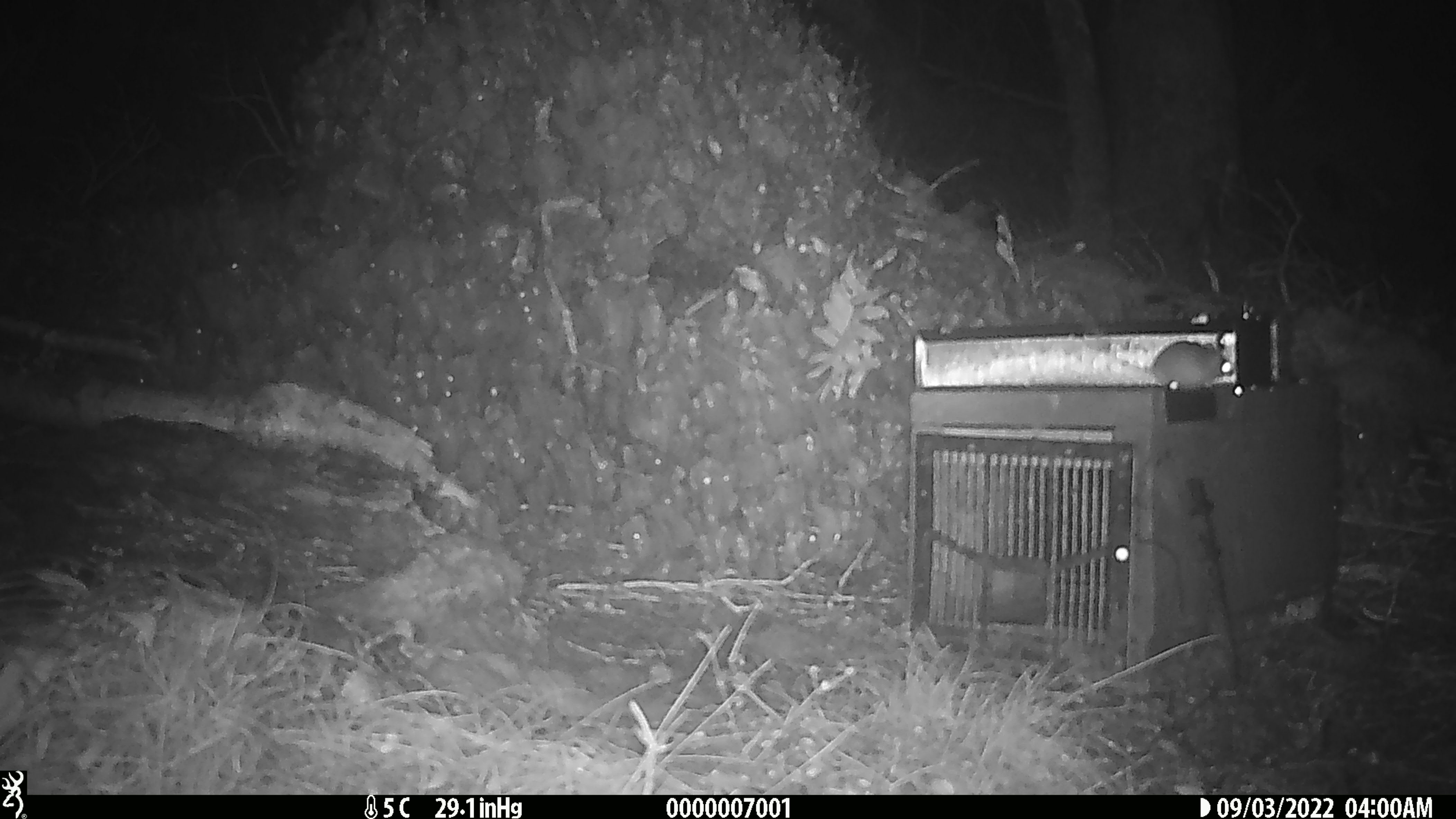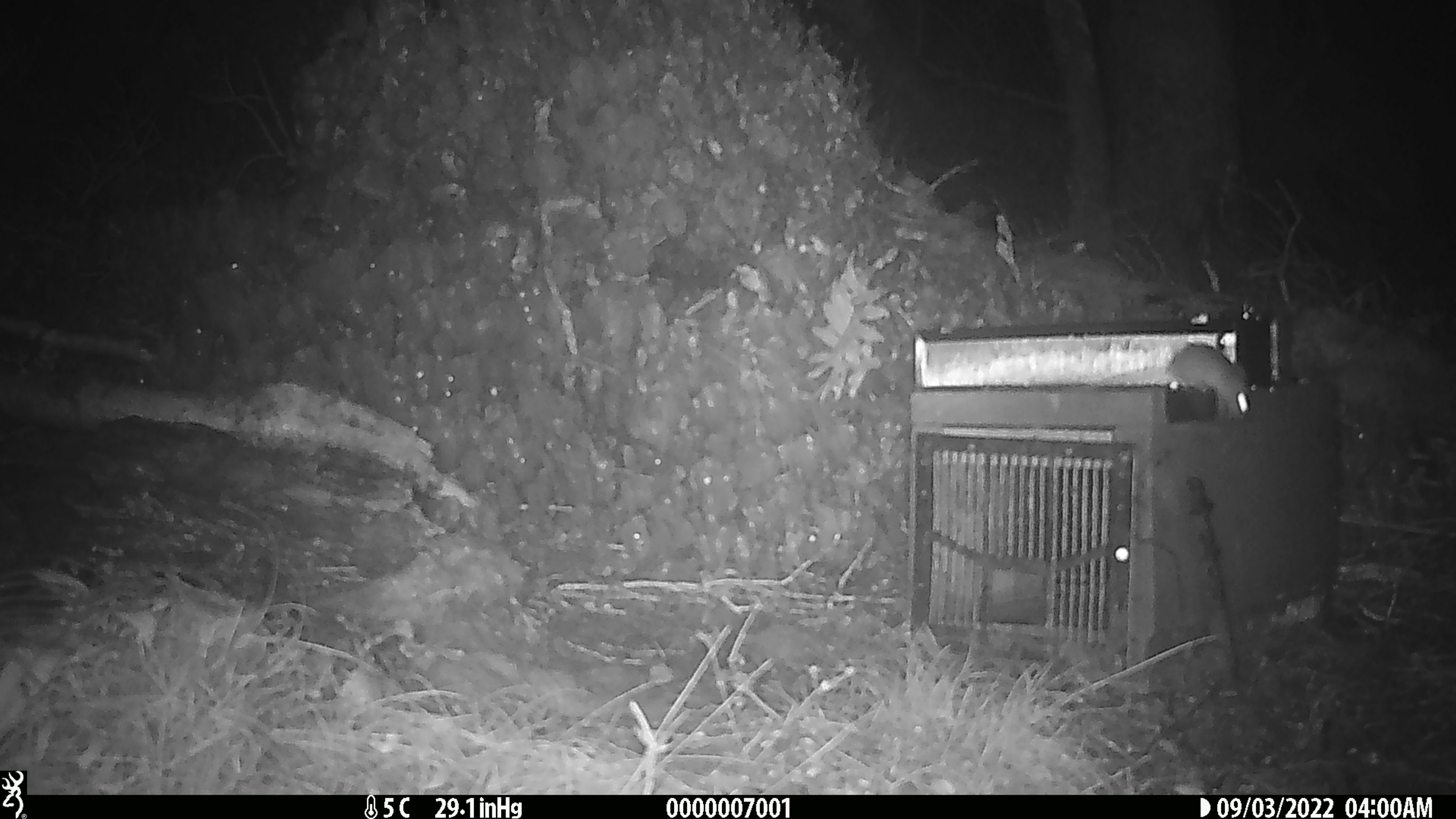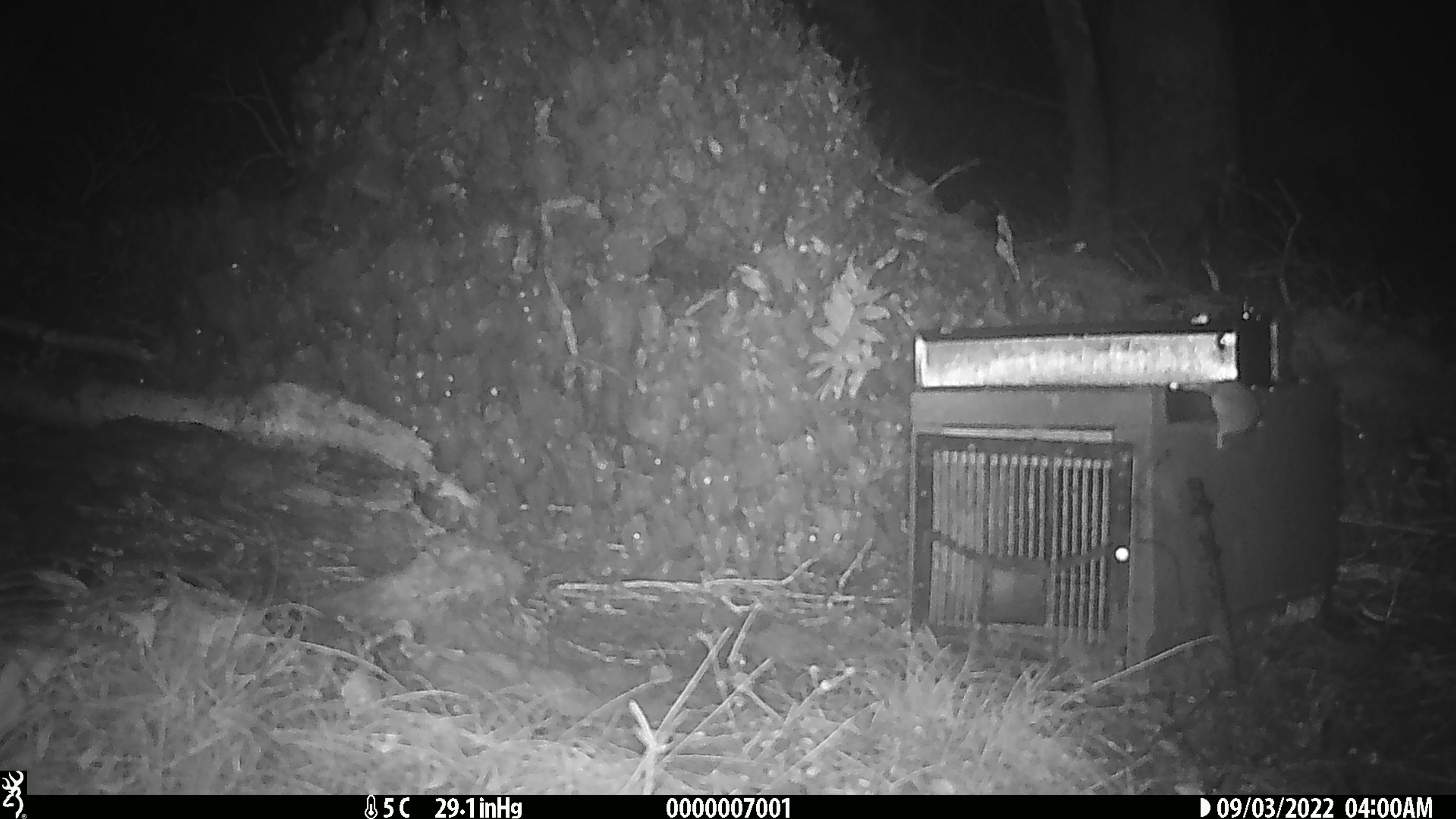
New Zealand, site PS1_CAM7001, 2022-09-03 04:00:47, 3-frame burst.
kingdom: Animalia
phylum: Chordata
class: Mammalia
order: Rodentia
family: Muridae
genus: Mus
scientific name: Mus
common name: mouse